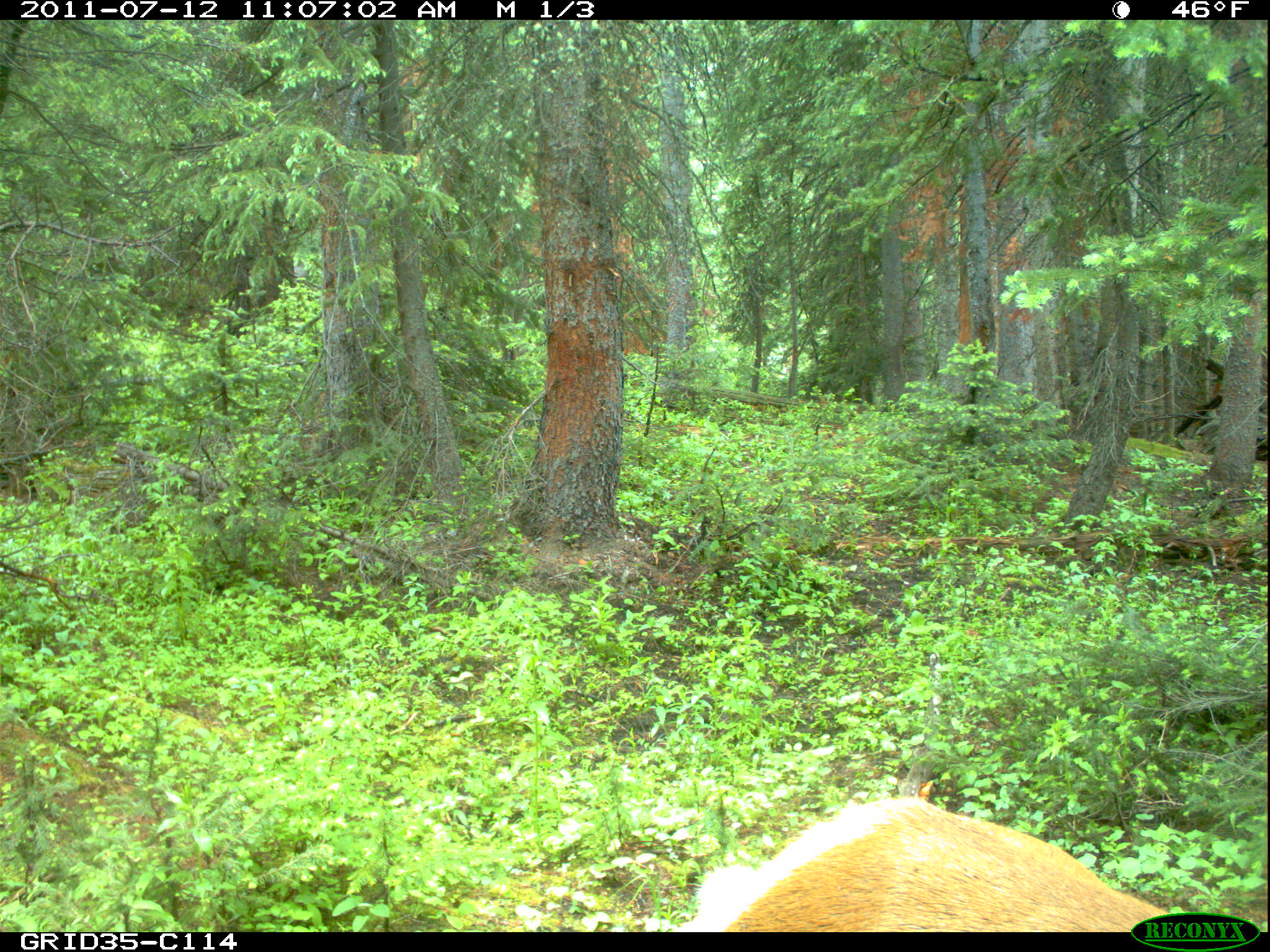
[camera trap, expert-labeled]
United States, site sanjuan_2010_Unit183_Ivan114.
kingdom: Animalia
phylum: Chordata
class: Mammalia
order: Artiodactyla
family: Cervidae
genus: Cervus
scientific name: Cervus elaphus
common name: red deer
Cervus elaphus (red deer).